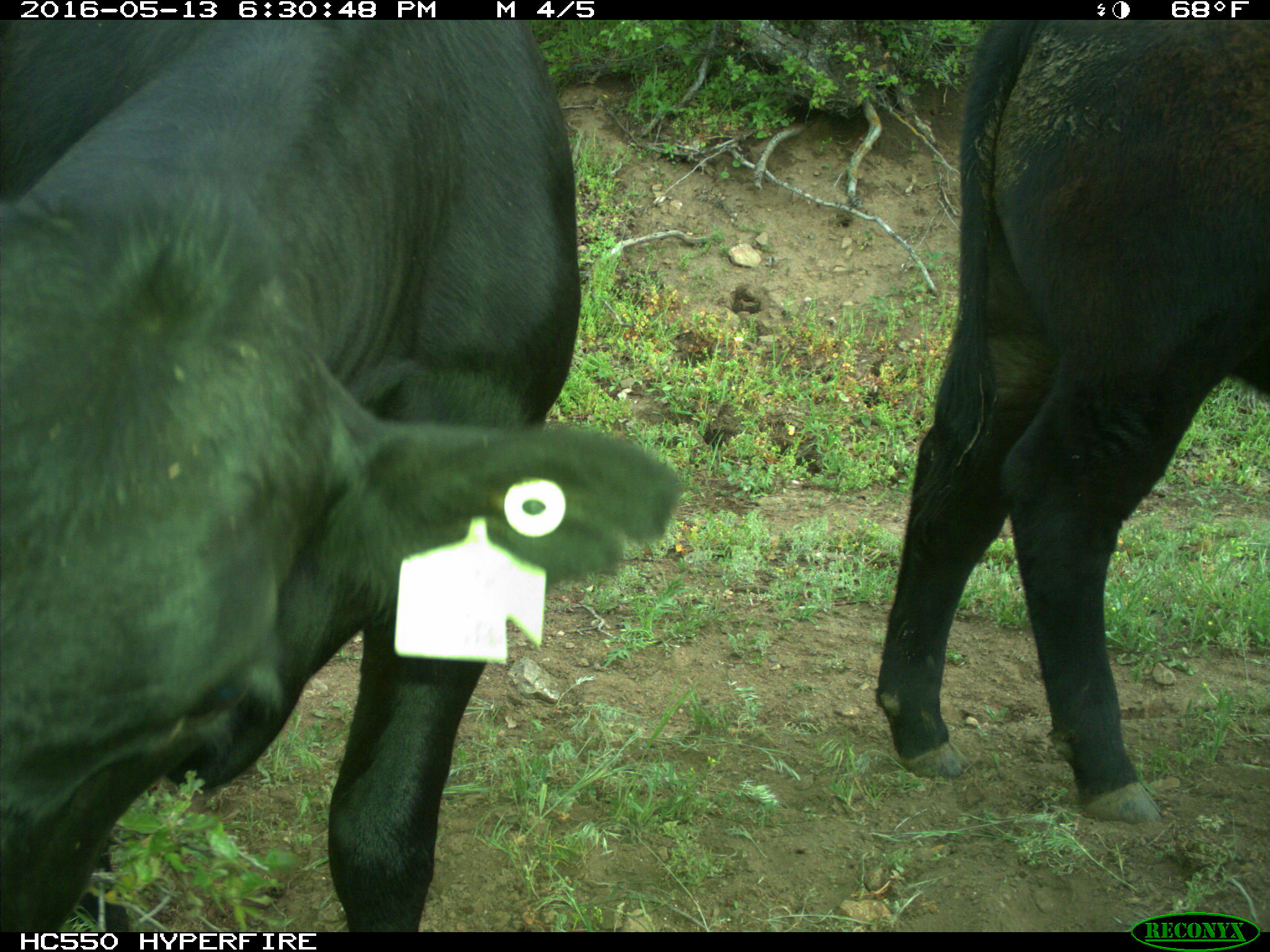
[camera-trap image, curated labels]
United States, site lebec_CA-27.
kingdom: Animalia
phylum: Chordata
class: Mammalia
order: Artiodactyla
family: Bovidae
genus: Bos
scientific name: Bos taurus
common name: domestic cow